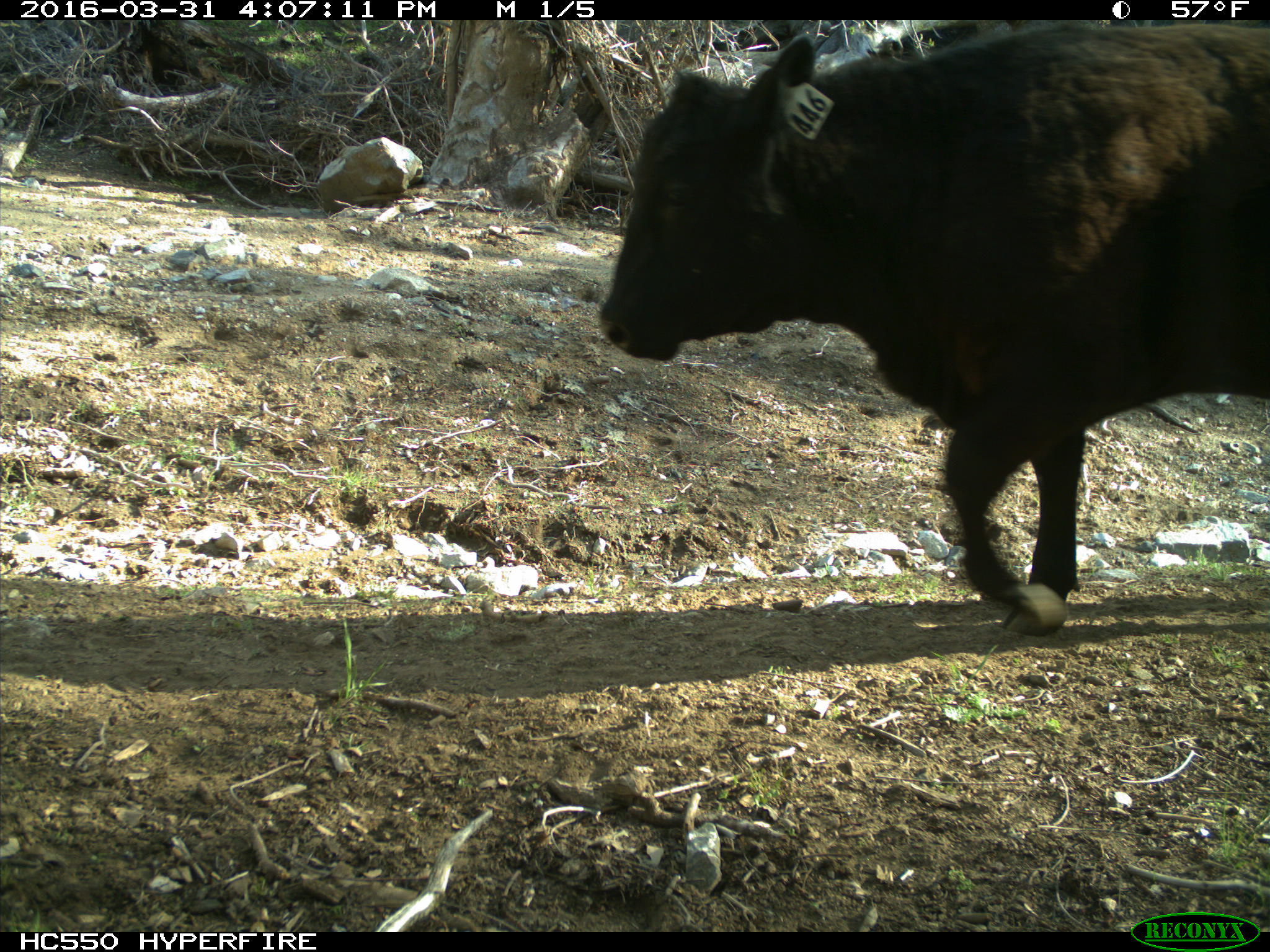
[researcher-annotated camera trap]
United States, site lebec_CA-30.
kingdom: Animalia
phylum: Chordata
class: Mammalia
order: Artiodactyla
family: Bovidae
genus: Bos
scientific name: Bos taurus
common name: domestic cow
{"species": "Bos taurus (domestic cow)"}